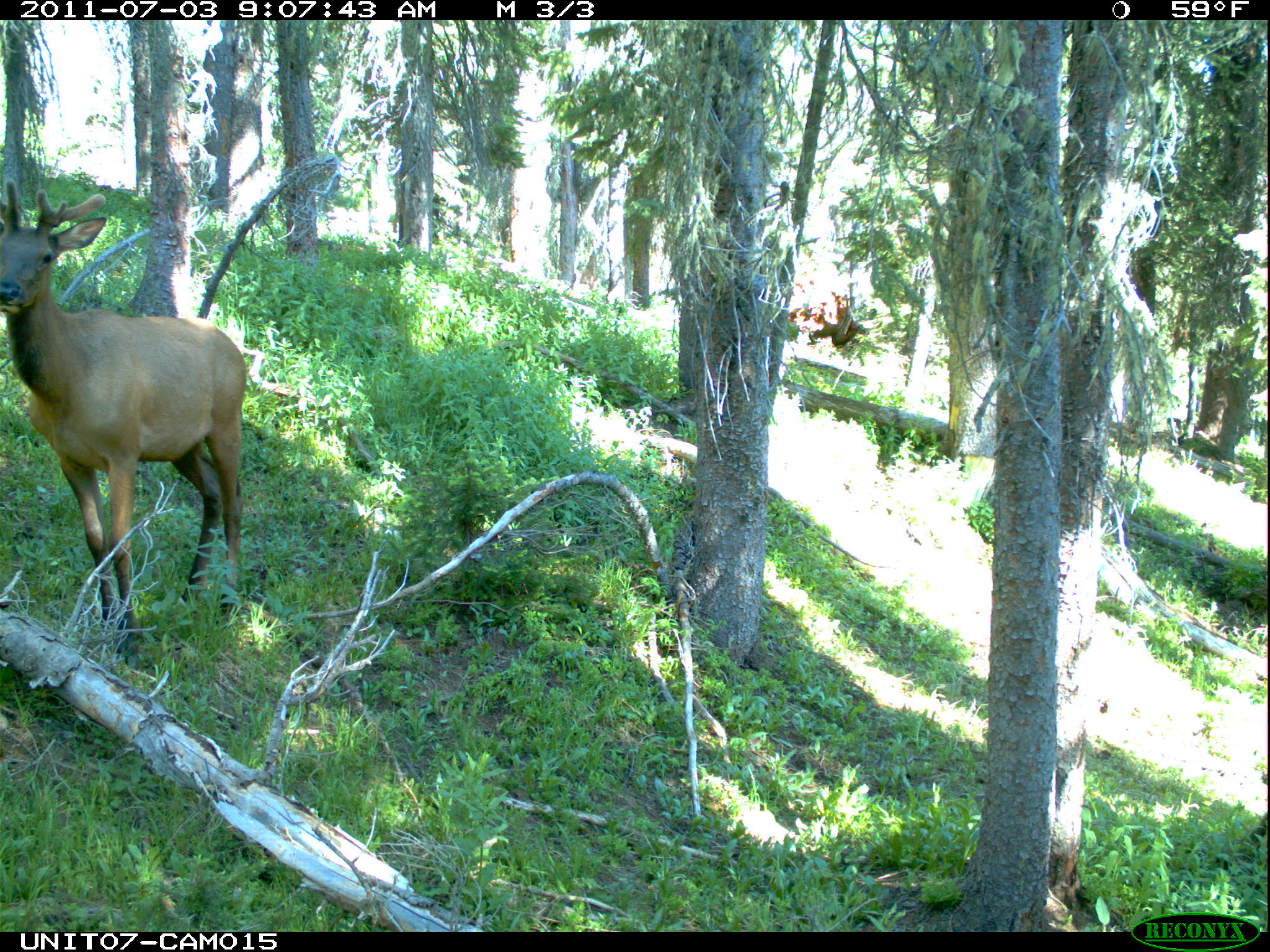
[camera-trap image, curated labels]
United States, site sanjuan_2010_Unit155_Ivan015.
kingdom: Animalia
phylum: Chordata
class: Mammalia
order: Artiodactyla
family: Cervidae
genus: Cervus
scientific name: Cervus elaphus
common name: red deer